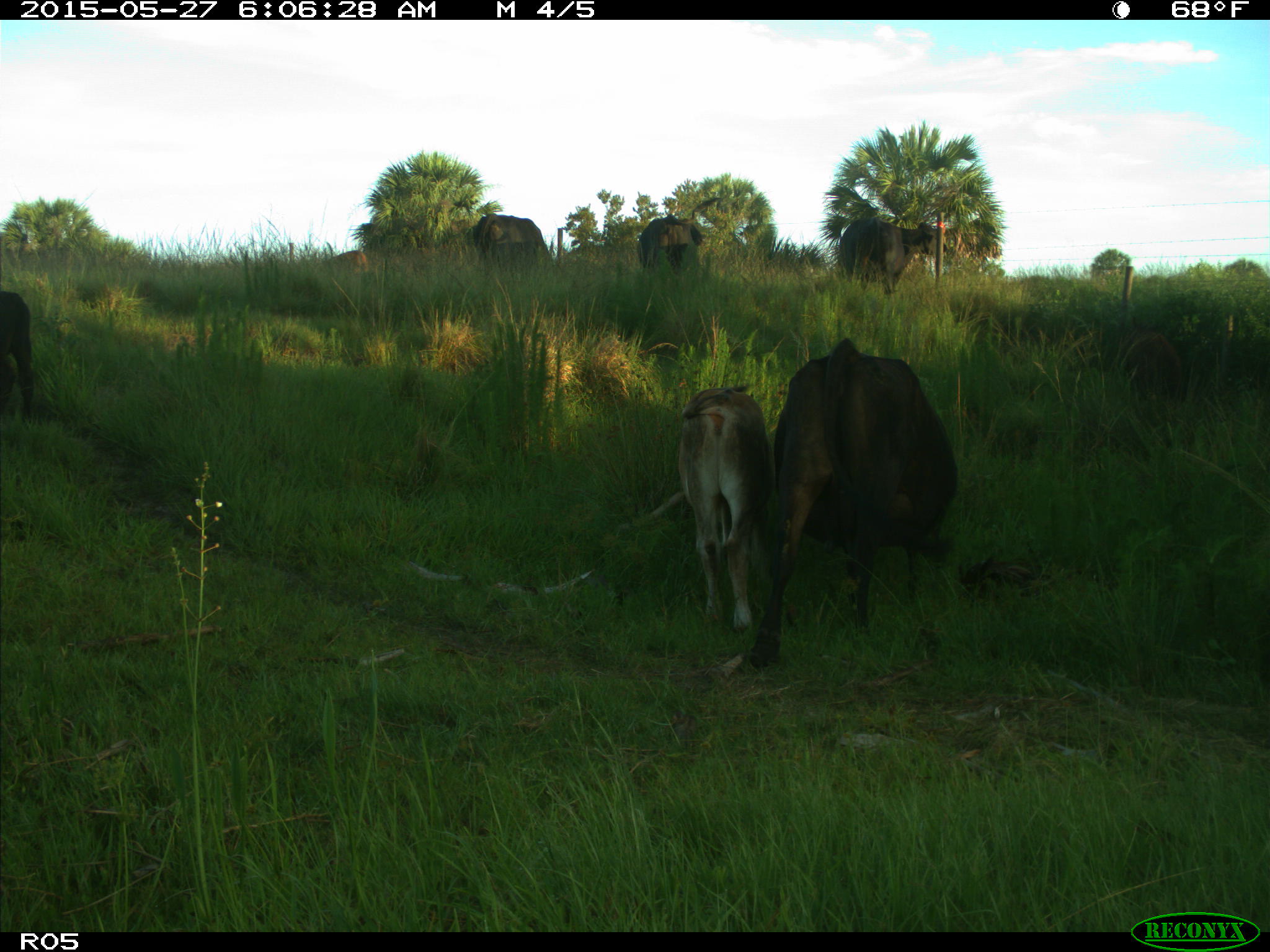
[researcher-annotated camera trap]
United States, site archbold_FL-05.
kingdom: Animalia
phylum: Chordata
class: Mammalia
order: Artiodactyla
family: Bovidae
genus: Bos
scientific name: Bos taurus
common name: domestic cow